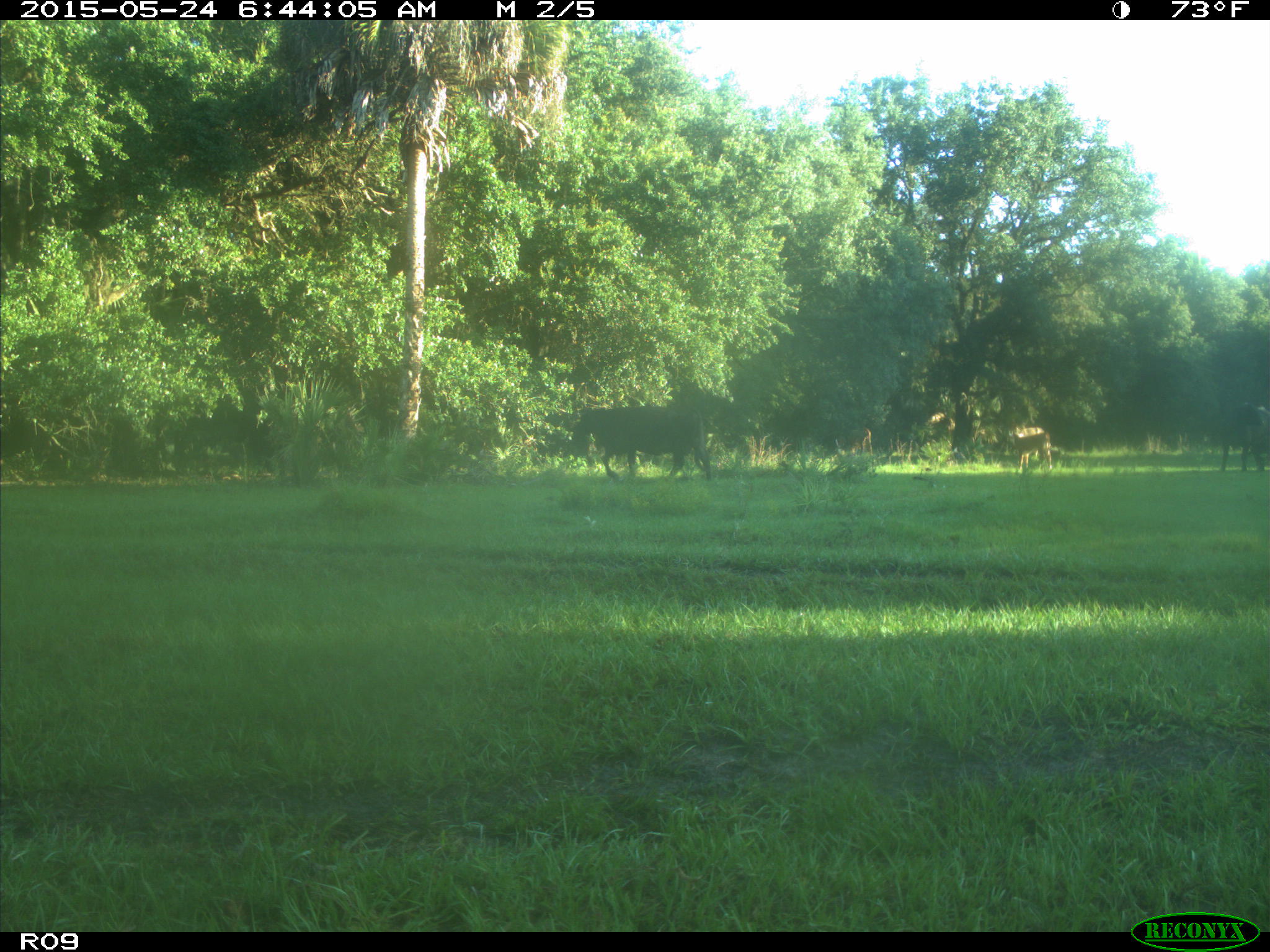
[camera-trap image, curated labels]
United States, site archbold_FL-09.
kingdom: Animalia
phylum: Chordata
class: Mammalia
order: Artiodactyla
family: Bovidae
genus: Bos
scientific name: Bos taurus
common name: domestic cow